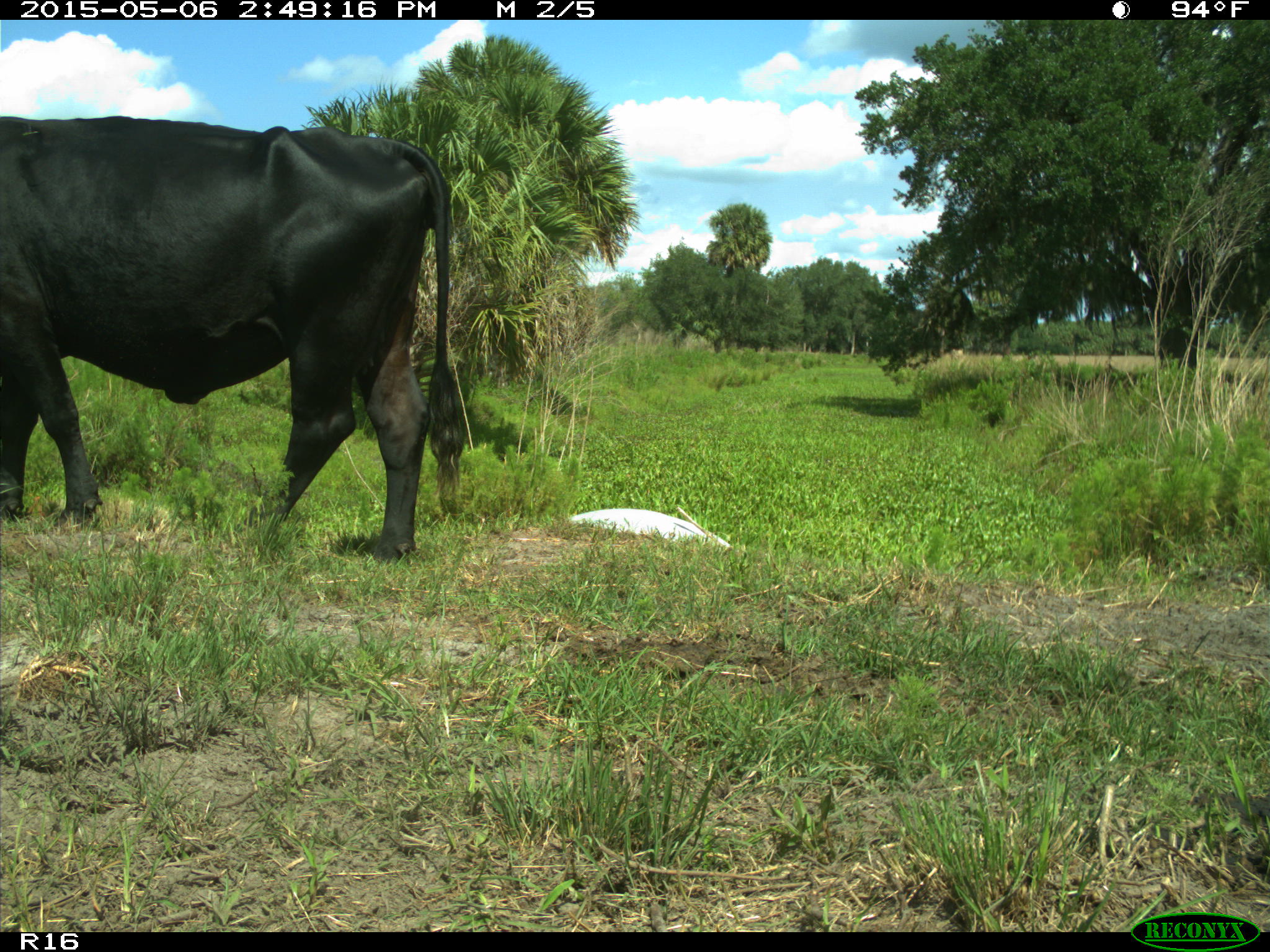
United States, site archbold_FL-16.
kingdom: Animalia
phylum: Chordata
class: Mammalia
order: Artiodactyla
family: Bovidae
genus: Bos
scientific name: Bos taurus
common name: domestic cow